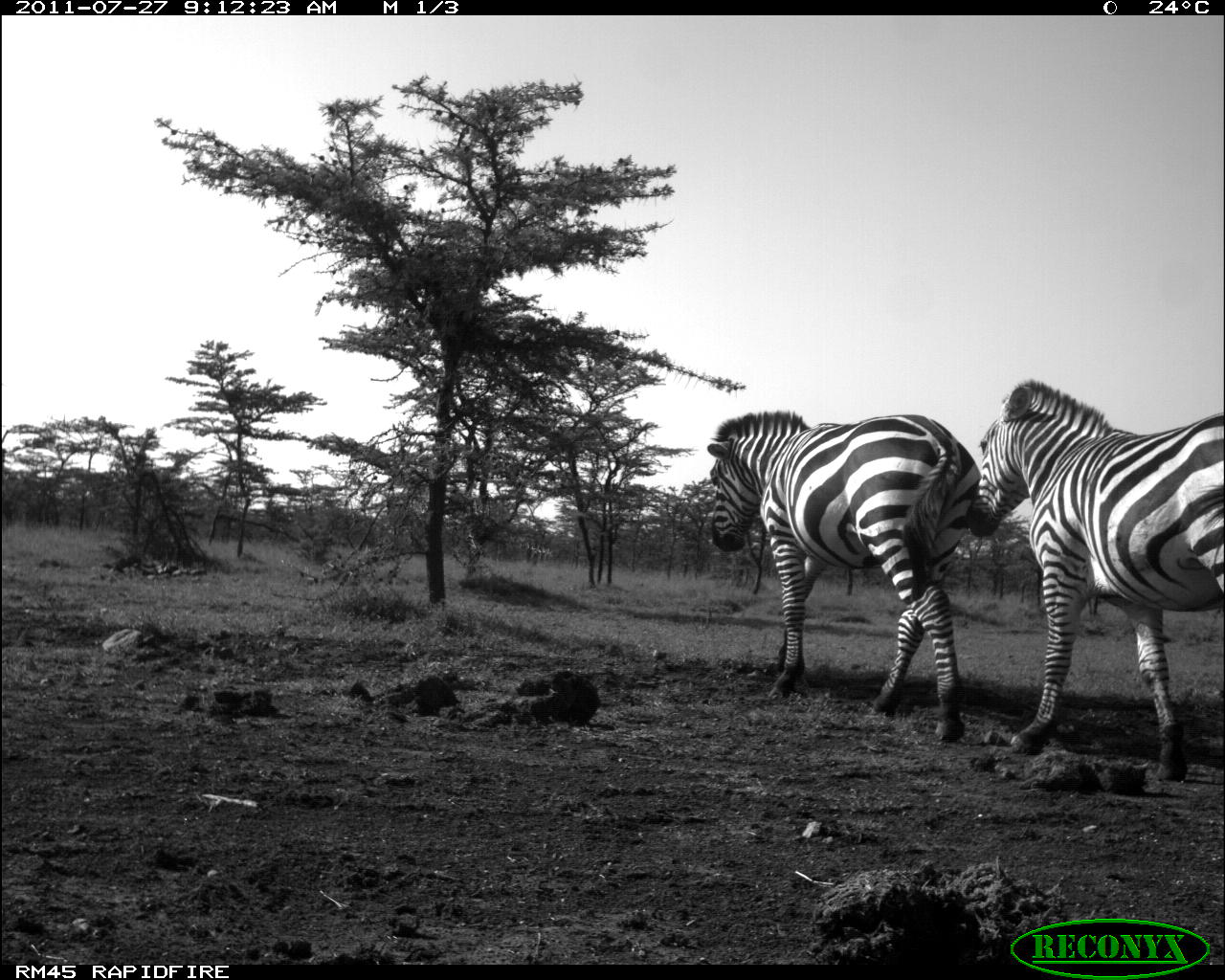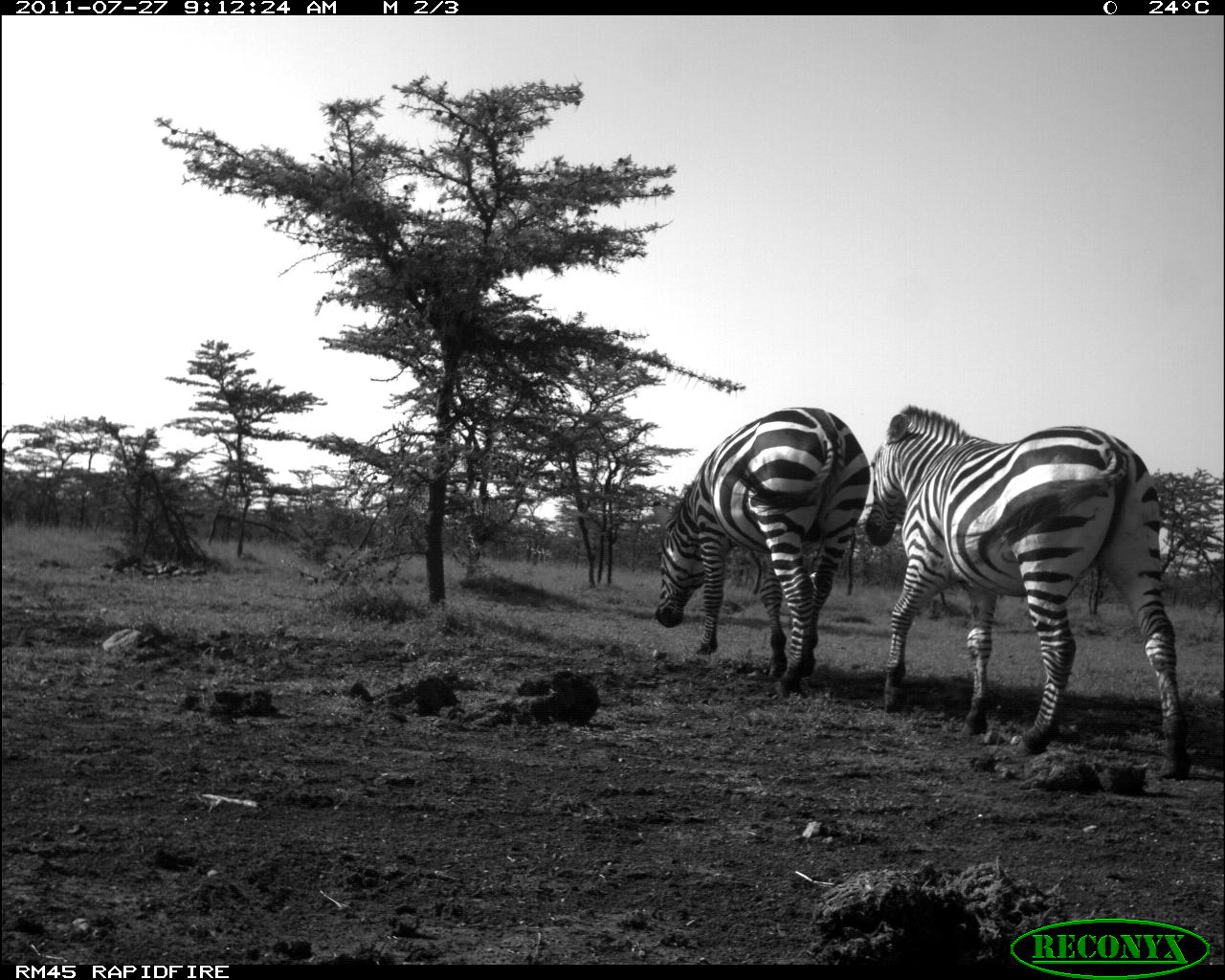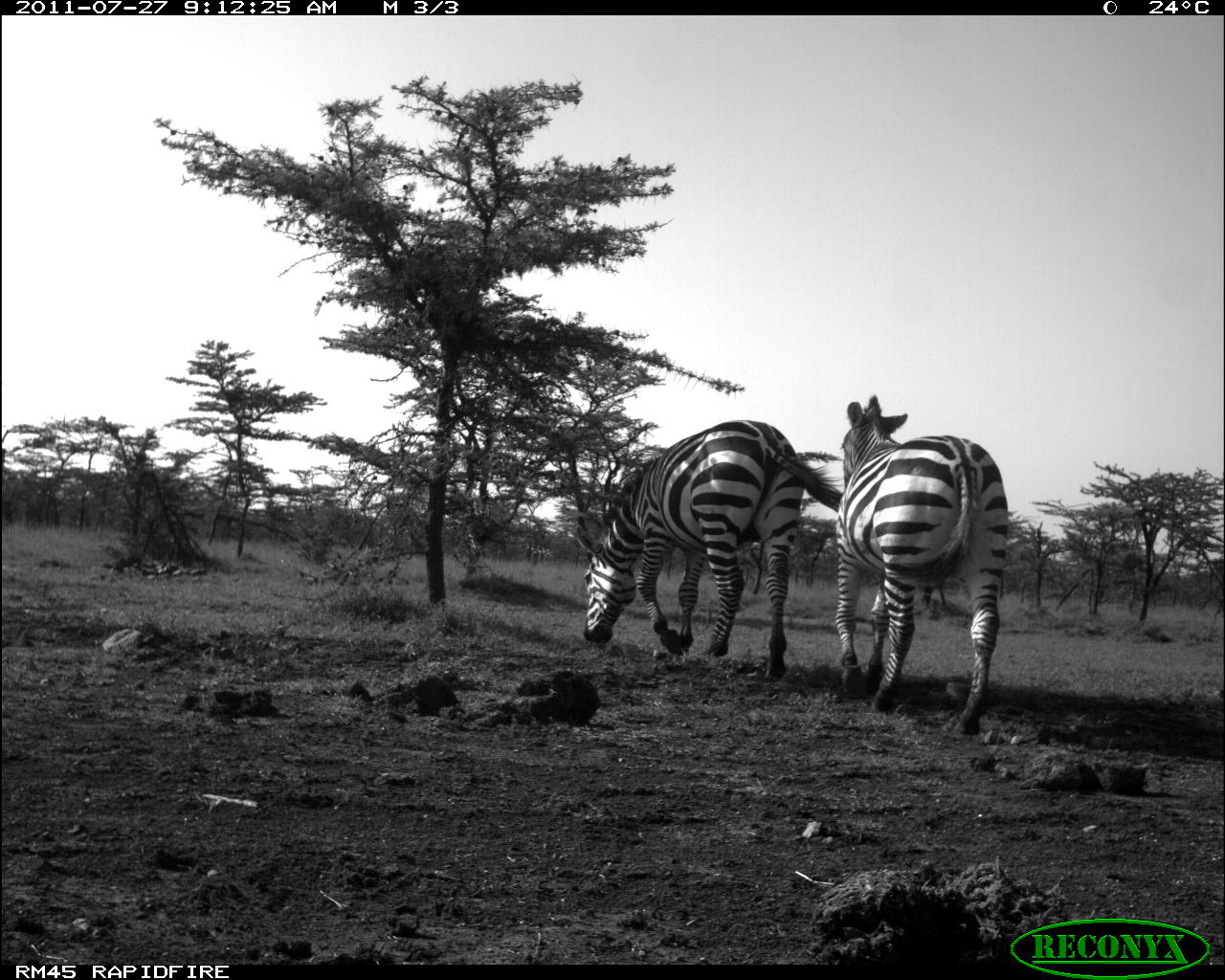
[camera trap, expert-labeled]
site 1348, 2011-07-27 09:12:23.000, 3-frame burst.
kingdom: Animalia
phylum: Chordata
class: Mammalia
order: Perissodactyla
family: Equidae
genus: Equus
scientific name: Equus quagga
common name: plains zebra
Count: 2.